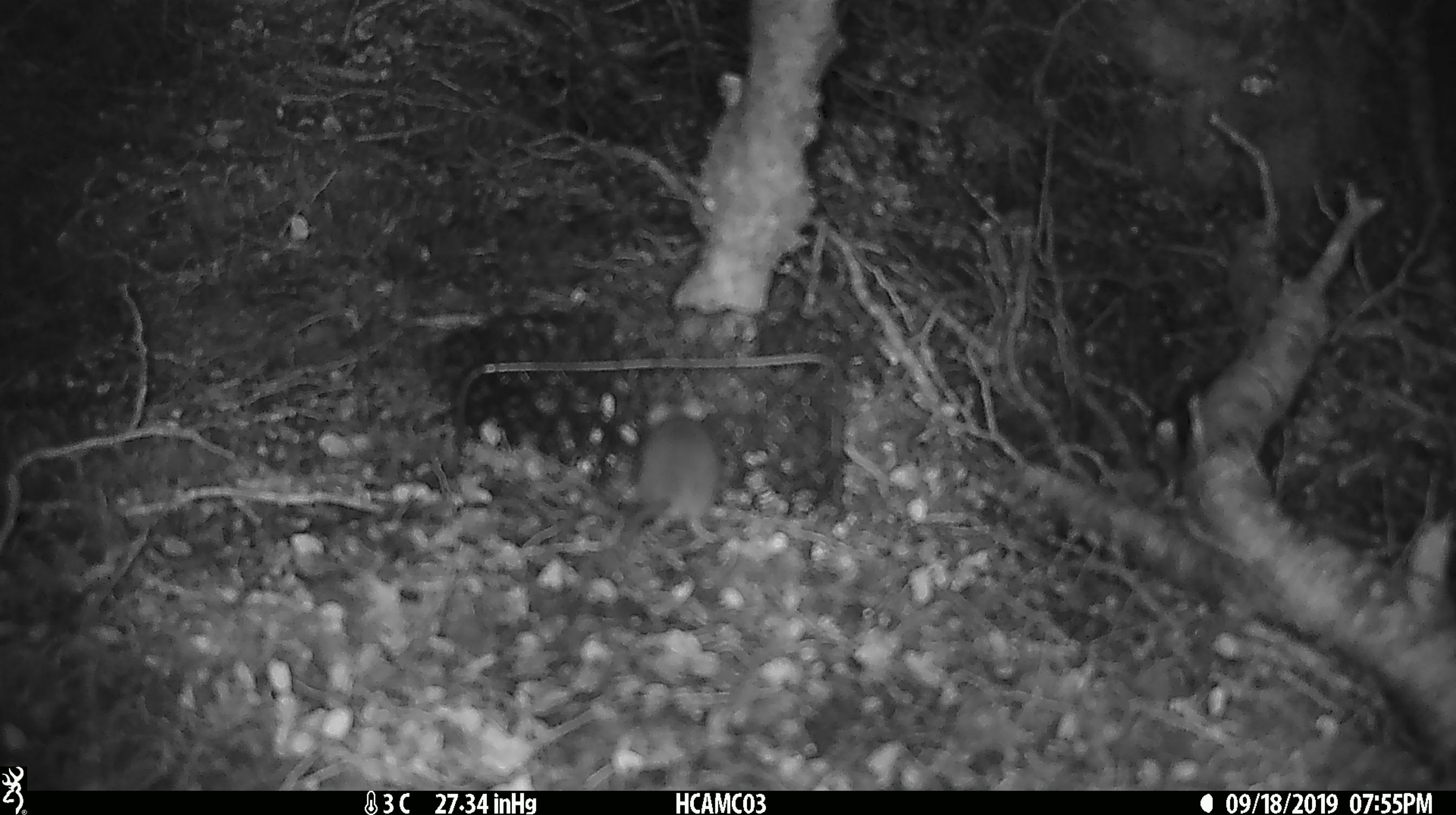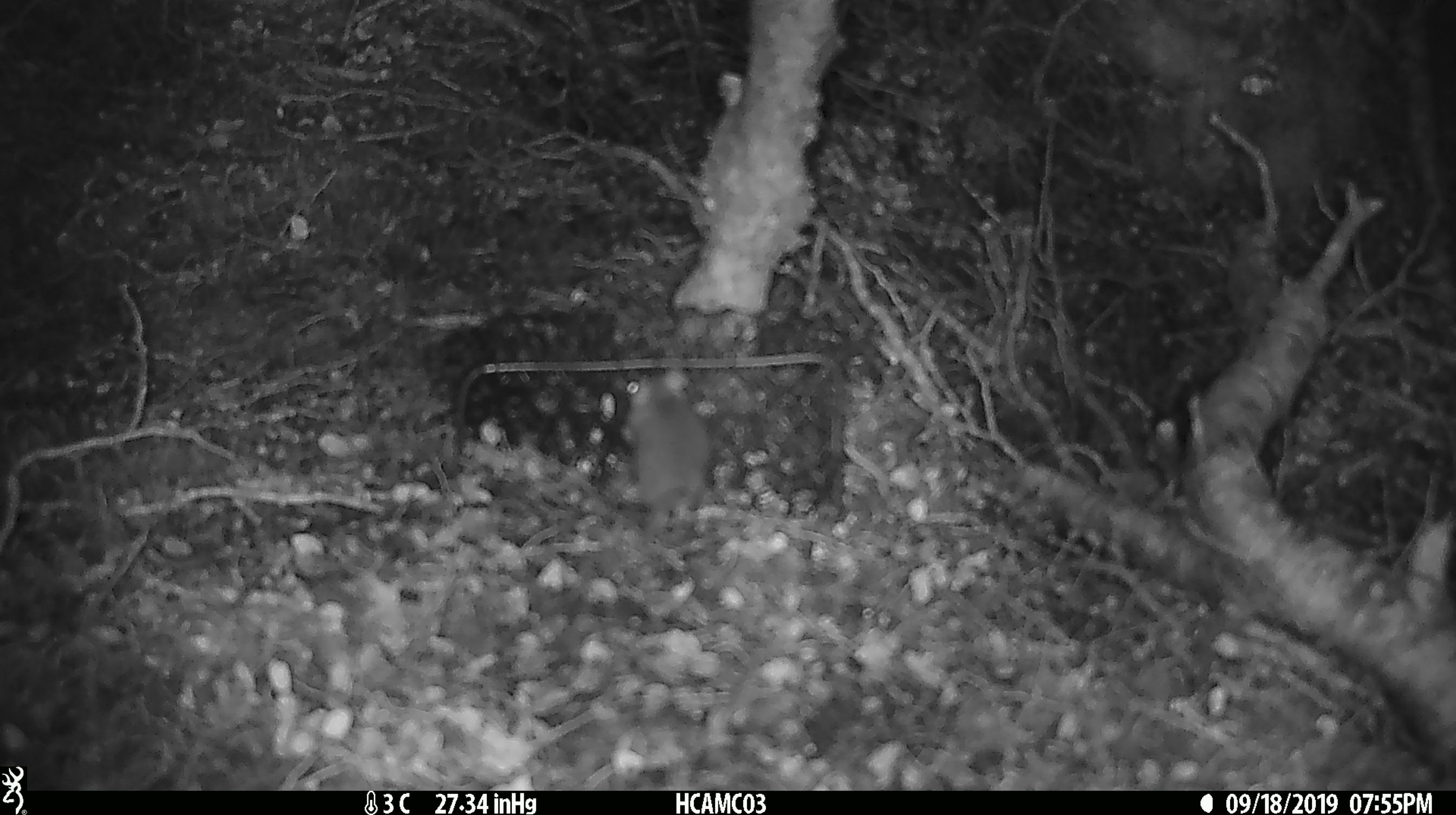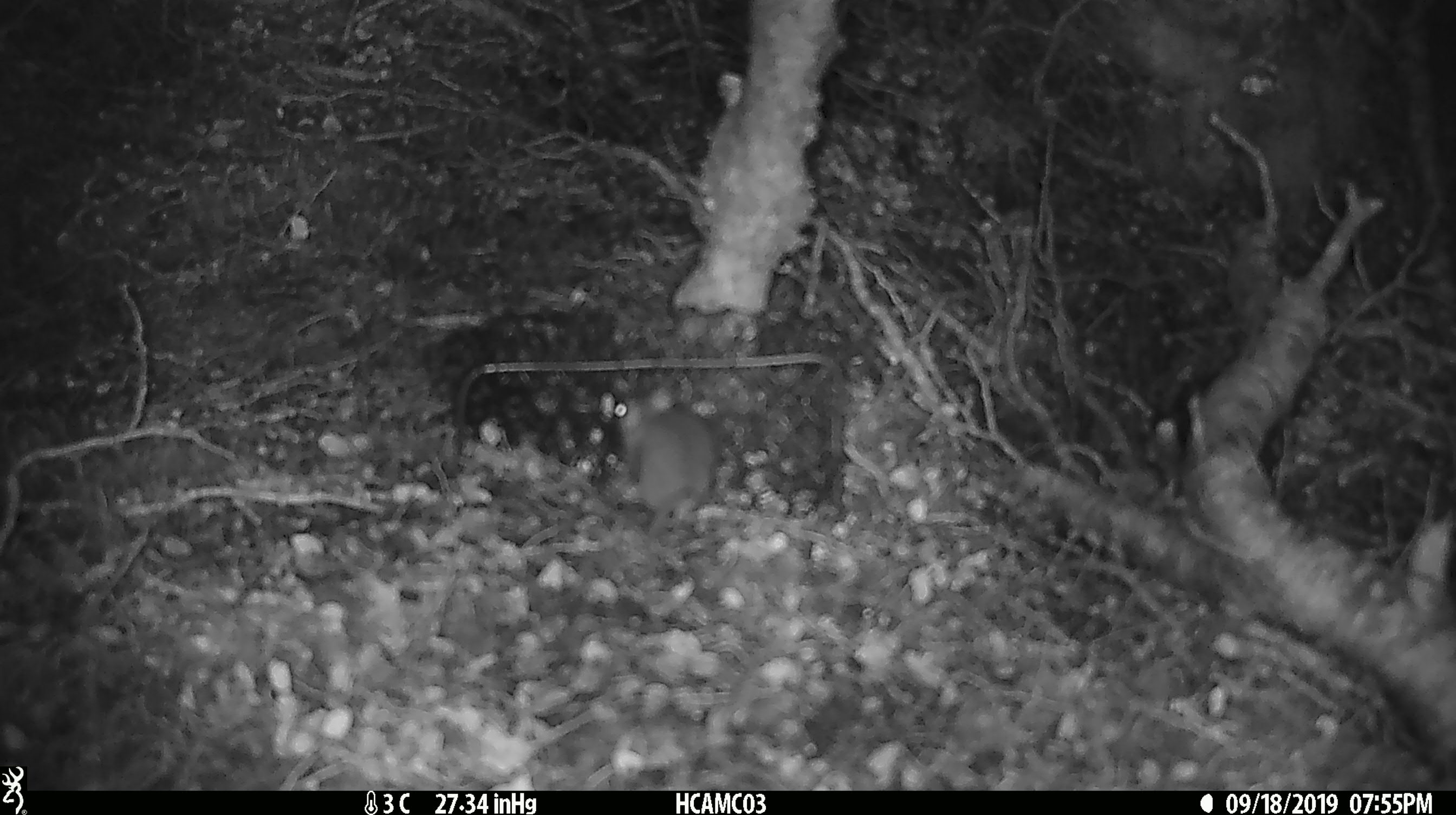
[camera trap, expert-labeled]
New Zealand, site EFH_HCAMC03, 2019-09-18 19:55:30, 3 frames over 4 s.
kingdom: Animalia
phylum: Chordata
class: Mammalia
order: Rodentia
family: Muridae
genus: Mus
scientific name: Mus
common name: mouse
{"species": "mouse (Mus)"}